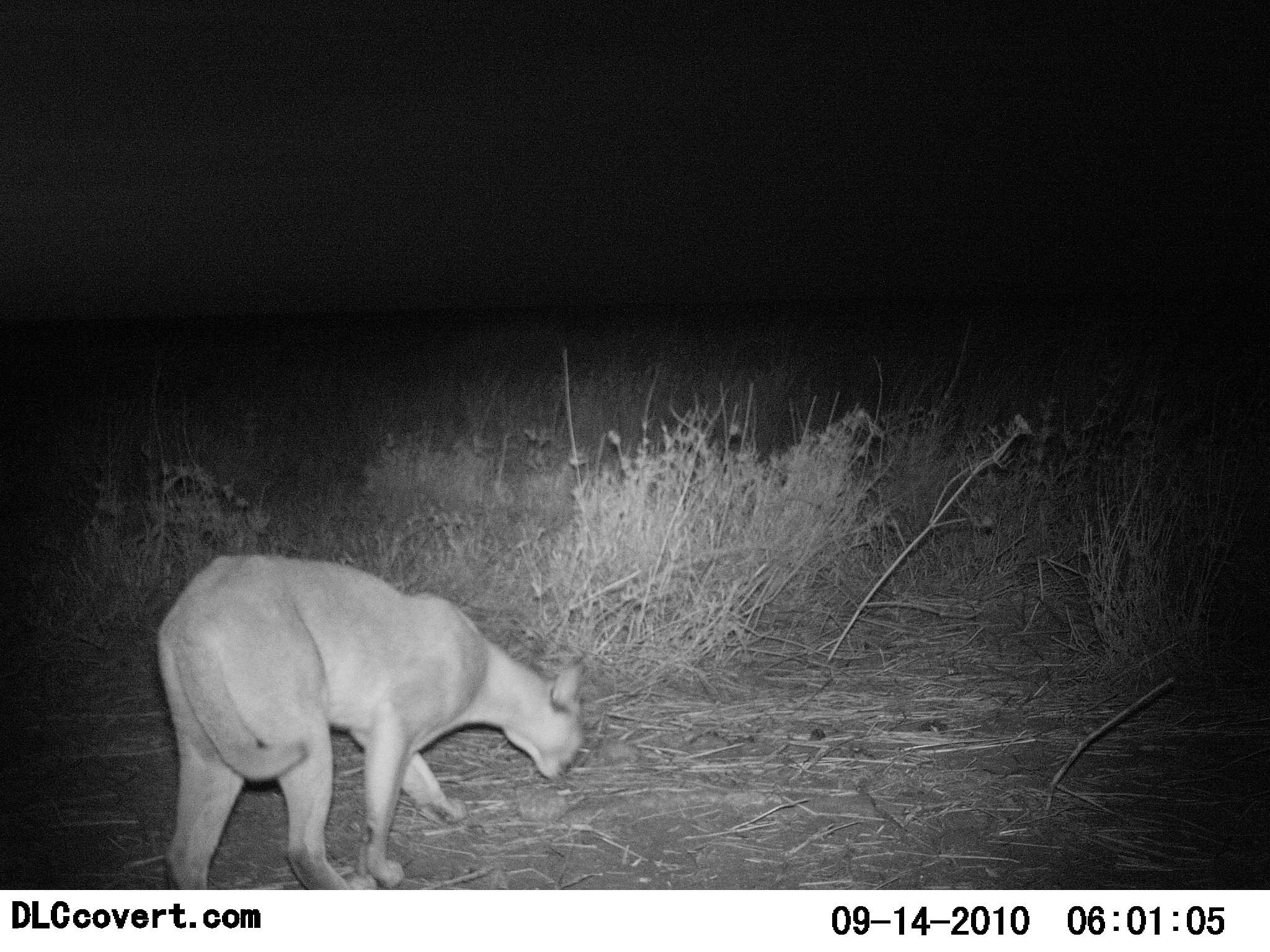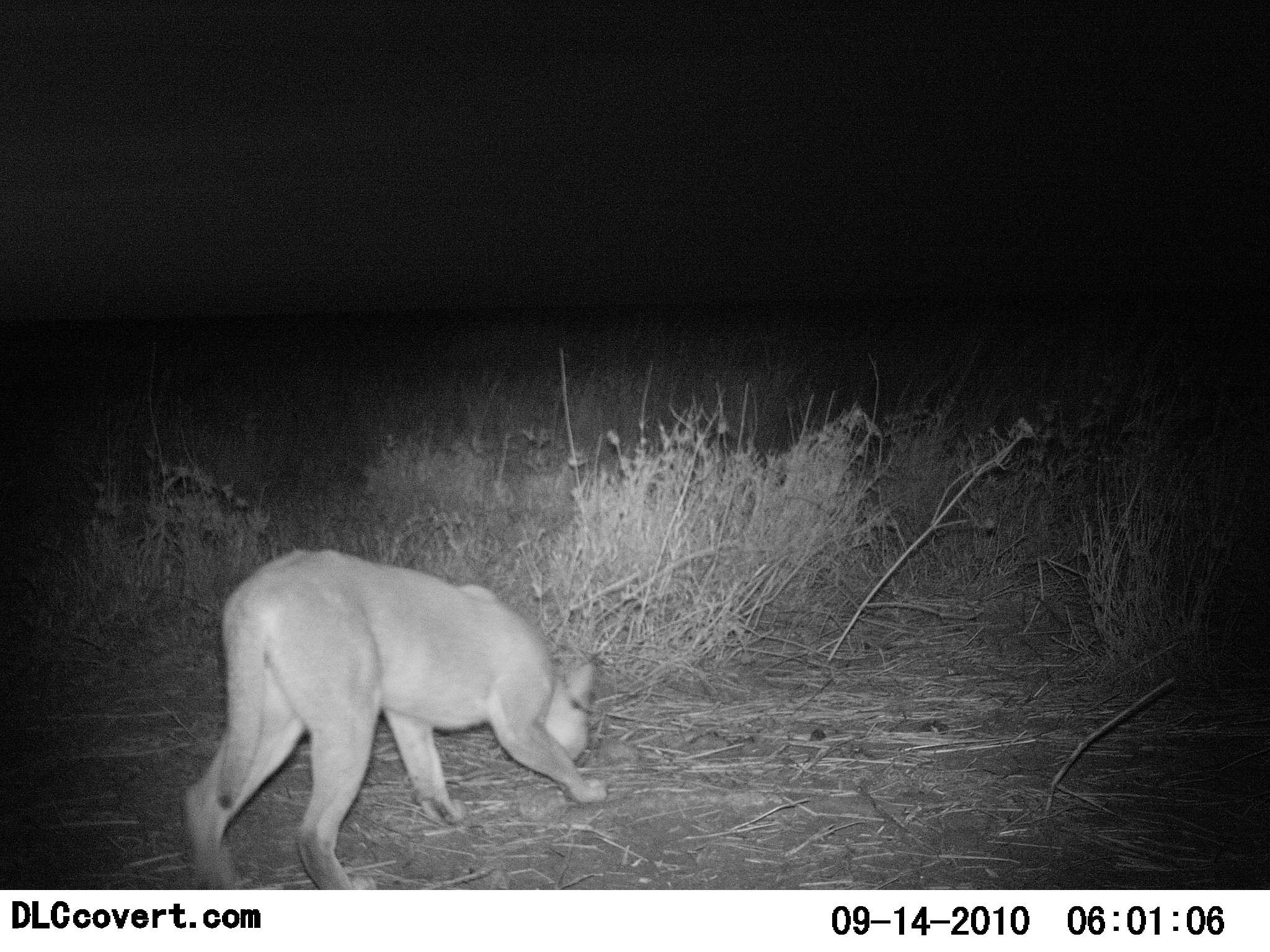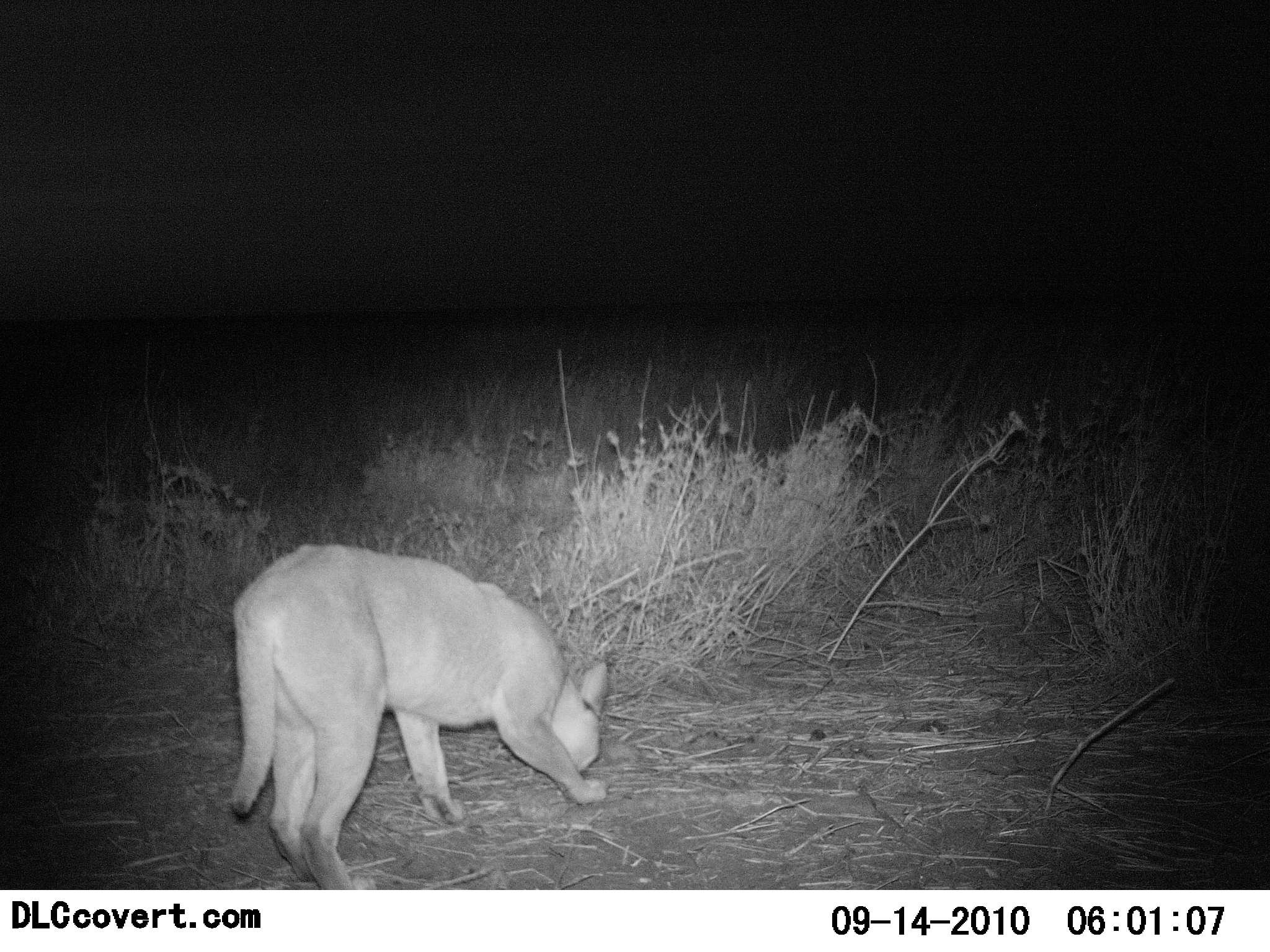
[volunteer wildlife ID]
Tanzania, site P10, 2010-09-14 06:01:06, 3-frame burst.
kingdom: Animalia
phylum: Chordata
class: Mammalia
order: Carnivora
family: Felidae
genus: Caracal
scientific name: Caracal caracal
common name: caracal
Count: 1.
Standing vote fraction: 27%.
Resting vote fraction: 0%.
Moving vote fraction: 73%.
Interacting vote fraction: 13%.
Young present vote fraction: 0%.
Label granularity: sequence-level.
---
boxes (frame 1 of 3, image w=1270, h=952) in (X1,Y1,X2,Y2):
animal: (155,552,584,890)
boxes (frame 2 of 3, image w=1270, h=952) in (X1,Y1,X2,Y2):
animal: (180,549,608,890)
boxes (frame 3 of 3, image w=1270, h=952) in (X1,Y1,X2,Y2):
animal: (228,541,608,890)